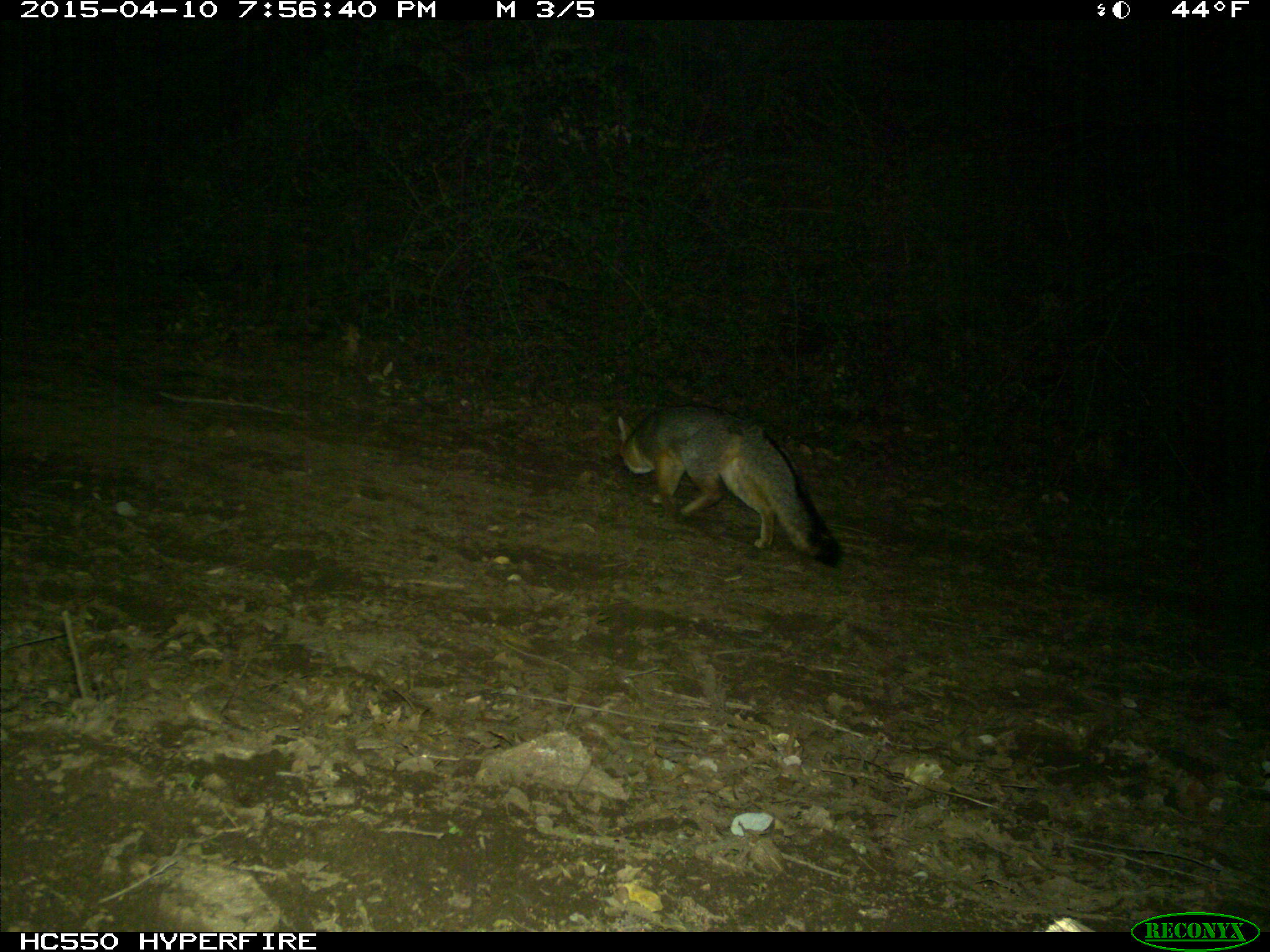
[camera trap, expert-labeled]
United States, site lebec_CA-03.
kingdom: Animalia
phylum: Chordata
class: Mammalia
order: Carnivora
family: Canidae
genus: Urocyon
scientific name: Urocyon cinereoargenteus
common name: gray fox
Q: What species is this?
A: Urocyon cinereoargenteus (gray fox).